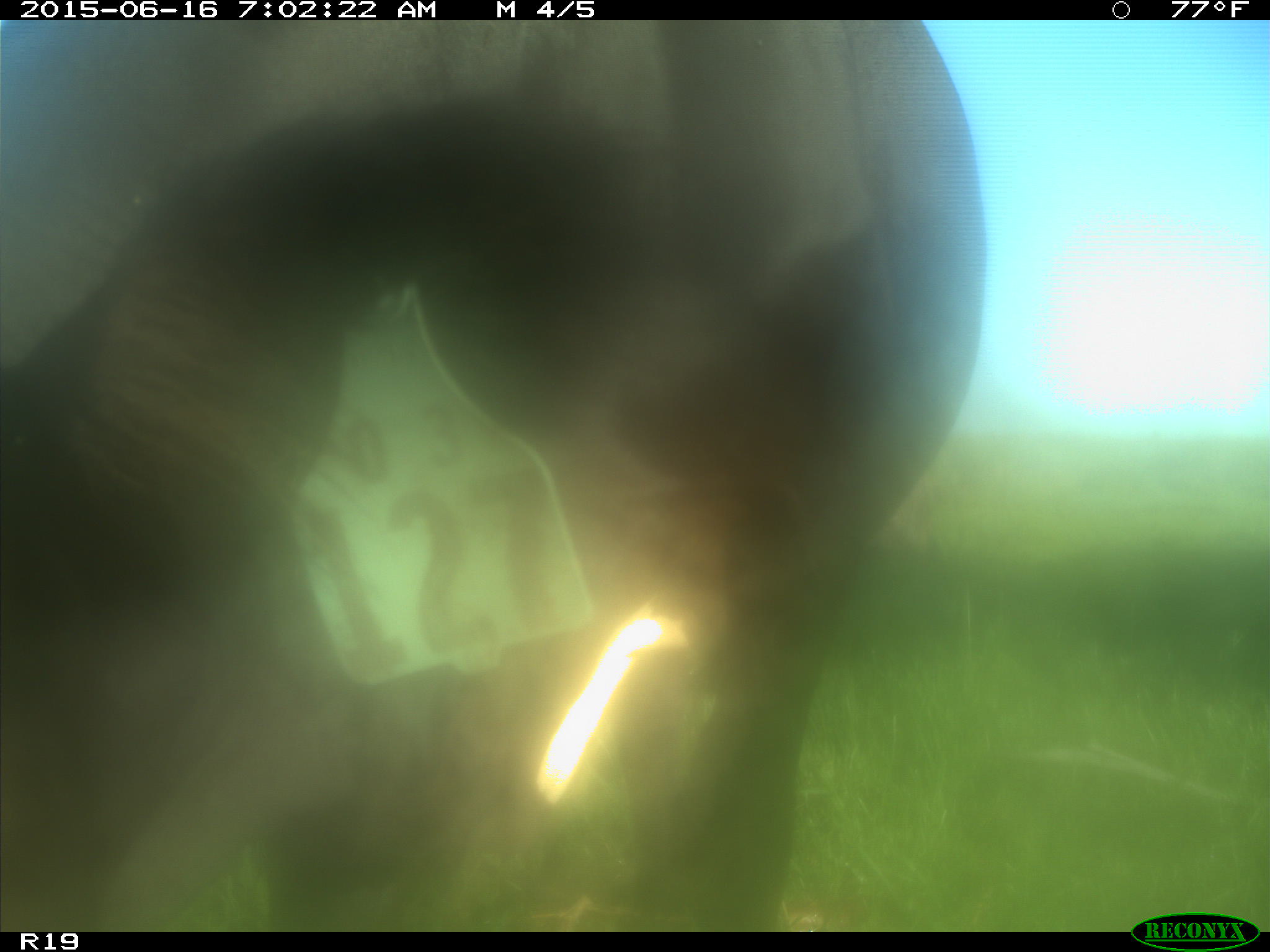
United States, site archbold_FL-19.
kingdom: Animalia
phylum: Chordata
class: Mammalia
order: Artiodactyla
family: Bovidae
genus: Bos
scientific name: Bos taurus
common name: domestic cow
Bos taurus (domestic cow).